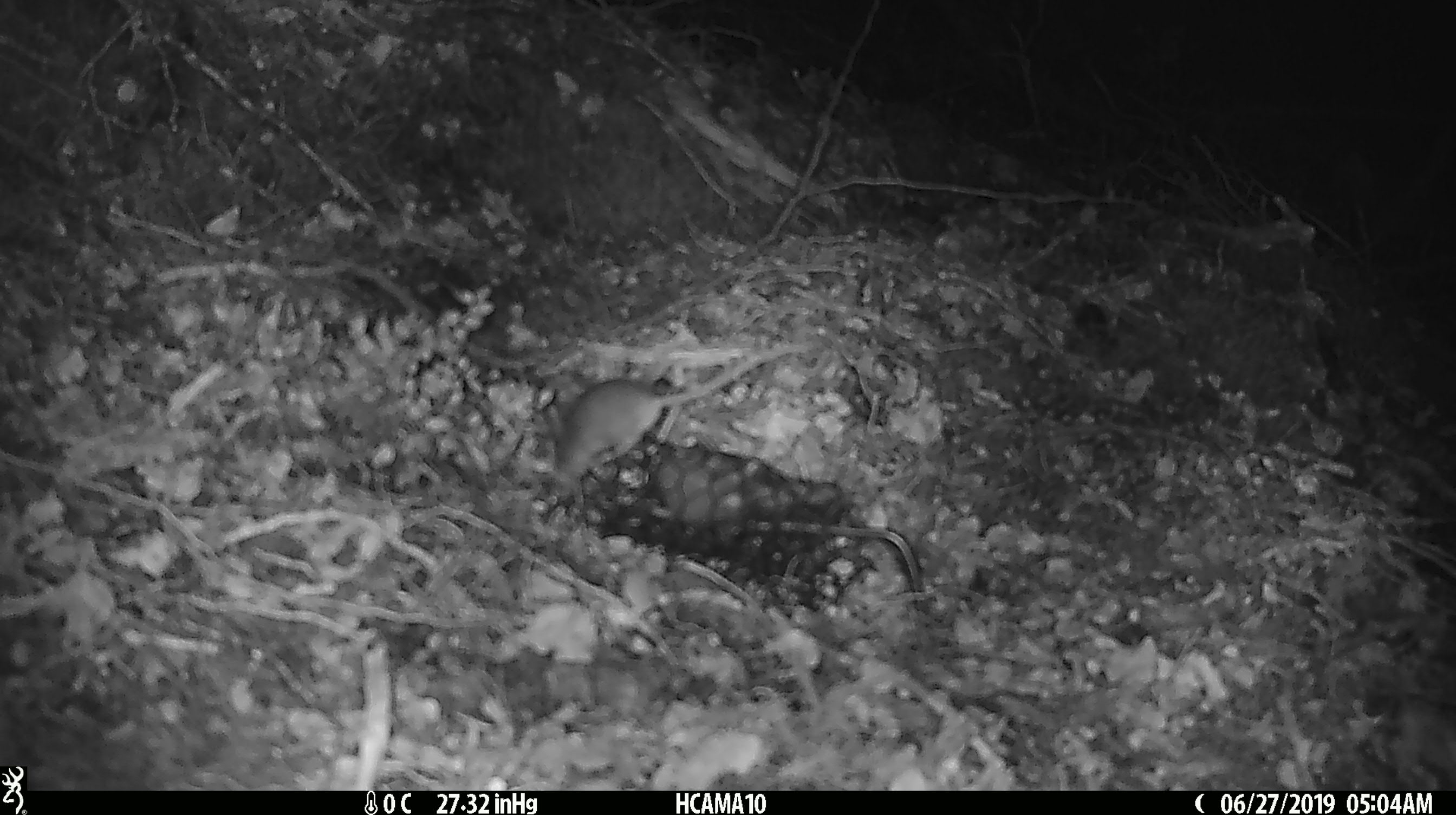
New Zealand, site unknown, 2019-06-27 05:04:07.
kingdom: Animalia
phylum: Chordata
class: Mammalia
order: Rodentia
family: Muridae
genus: Mus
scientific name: Mus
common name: mouse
Mouse (Mus).